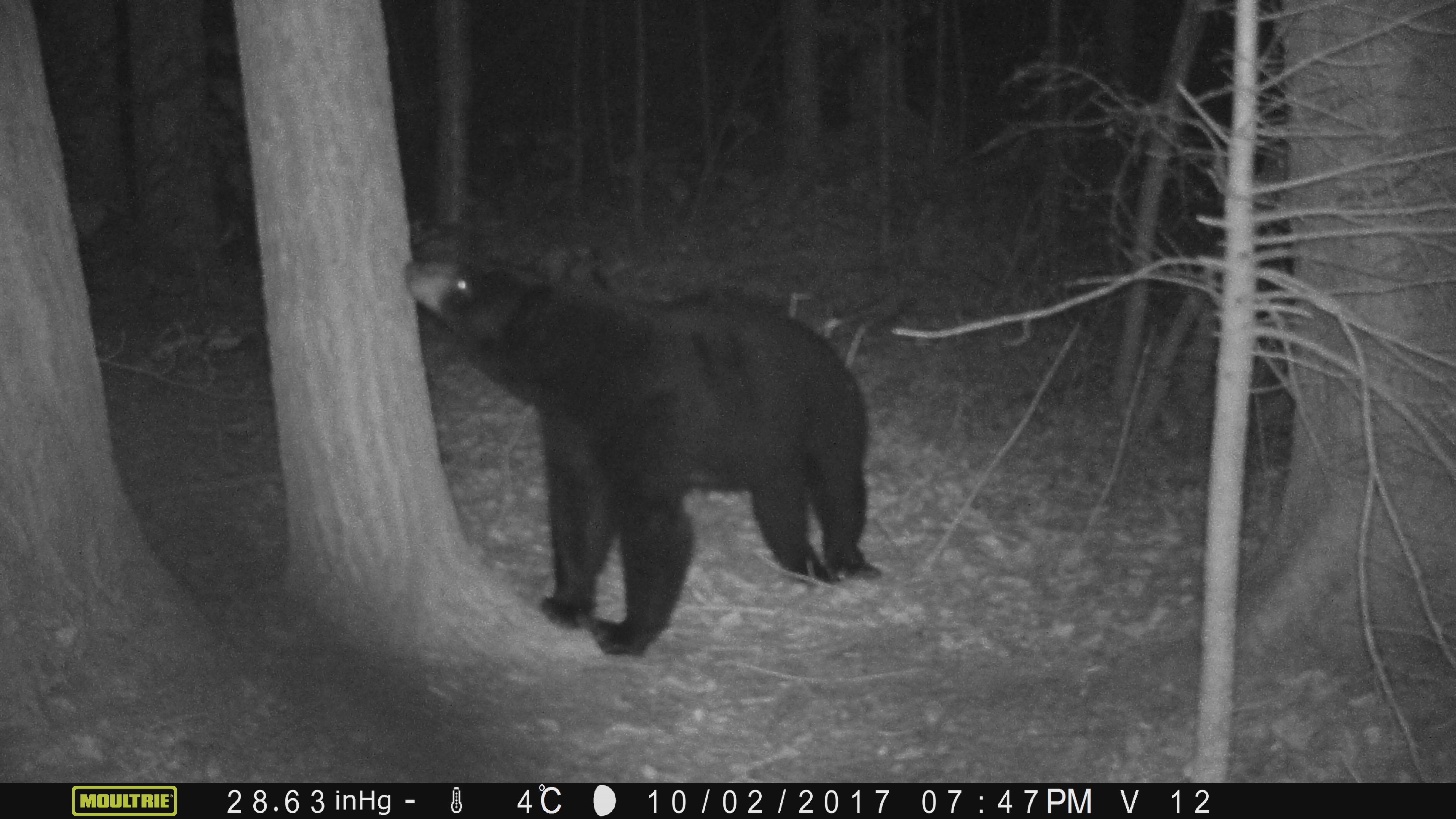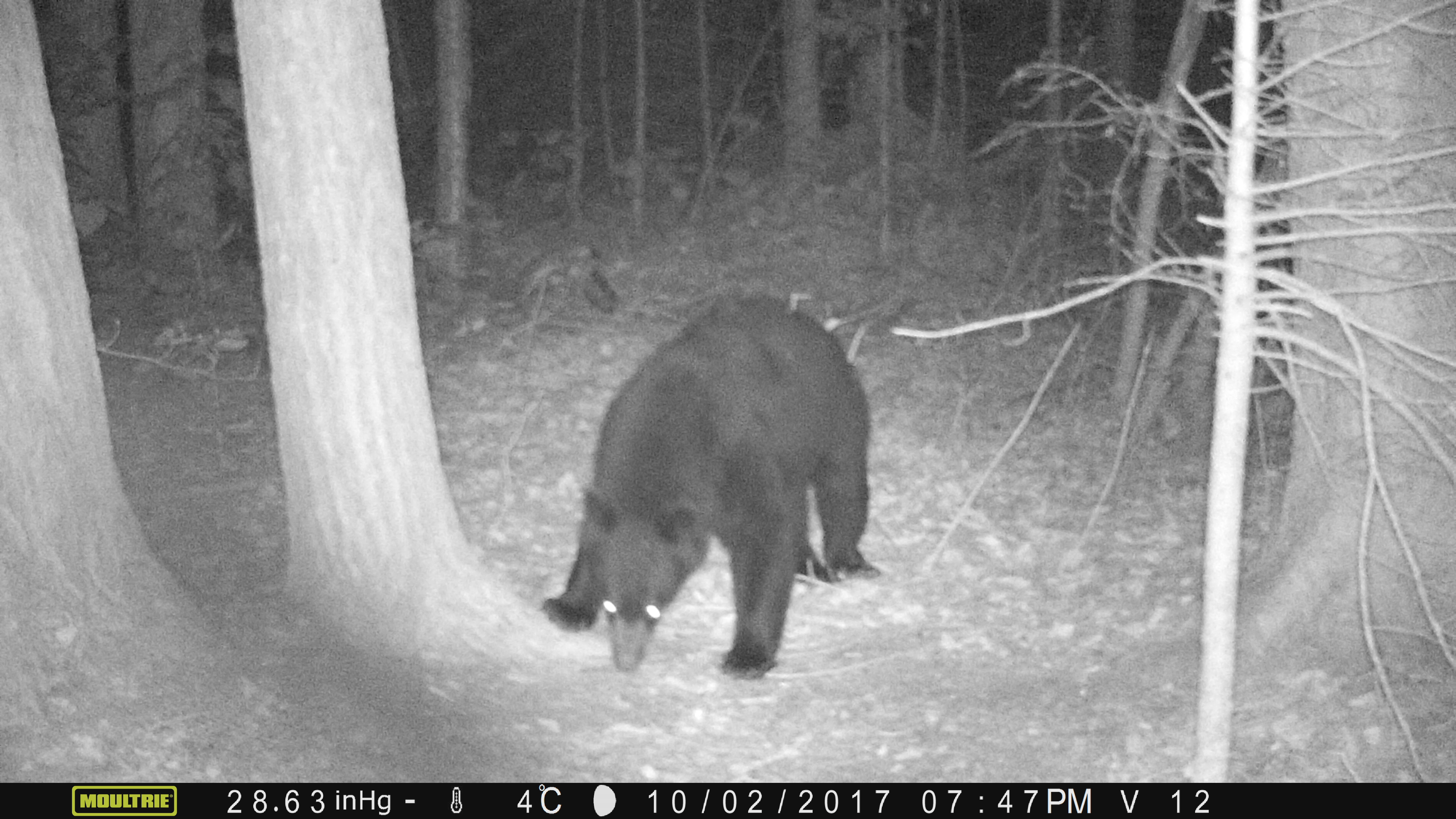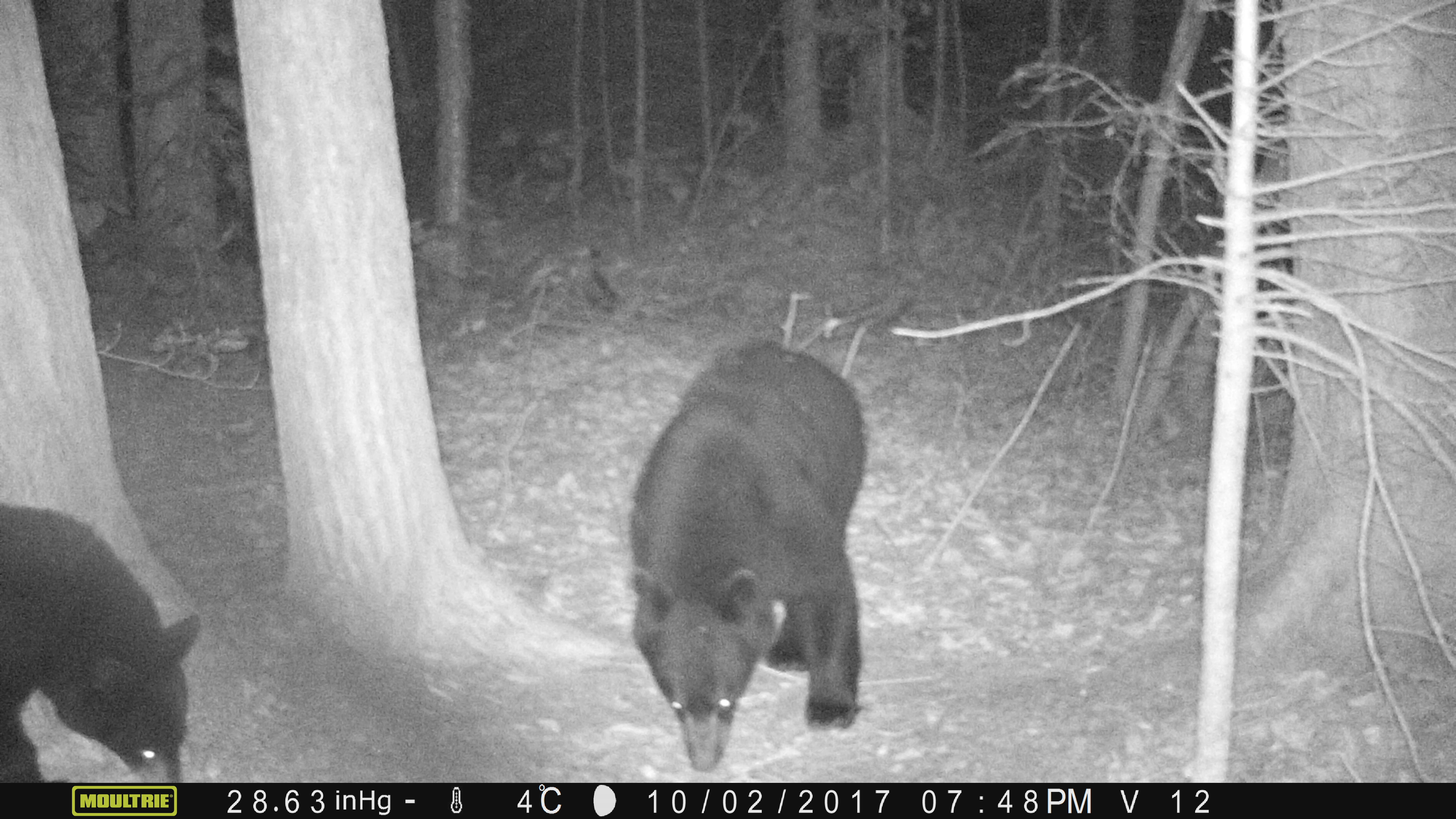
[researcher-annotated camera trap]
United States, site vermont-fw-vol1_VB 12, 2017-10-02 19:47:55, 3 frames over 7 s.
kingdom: Animalia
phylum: Chordata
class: Mammalia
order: Carnivora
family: Ursidae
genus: Ursus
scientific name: Ursus americanus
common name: black bear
Black bear (Ursus americanus).